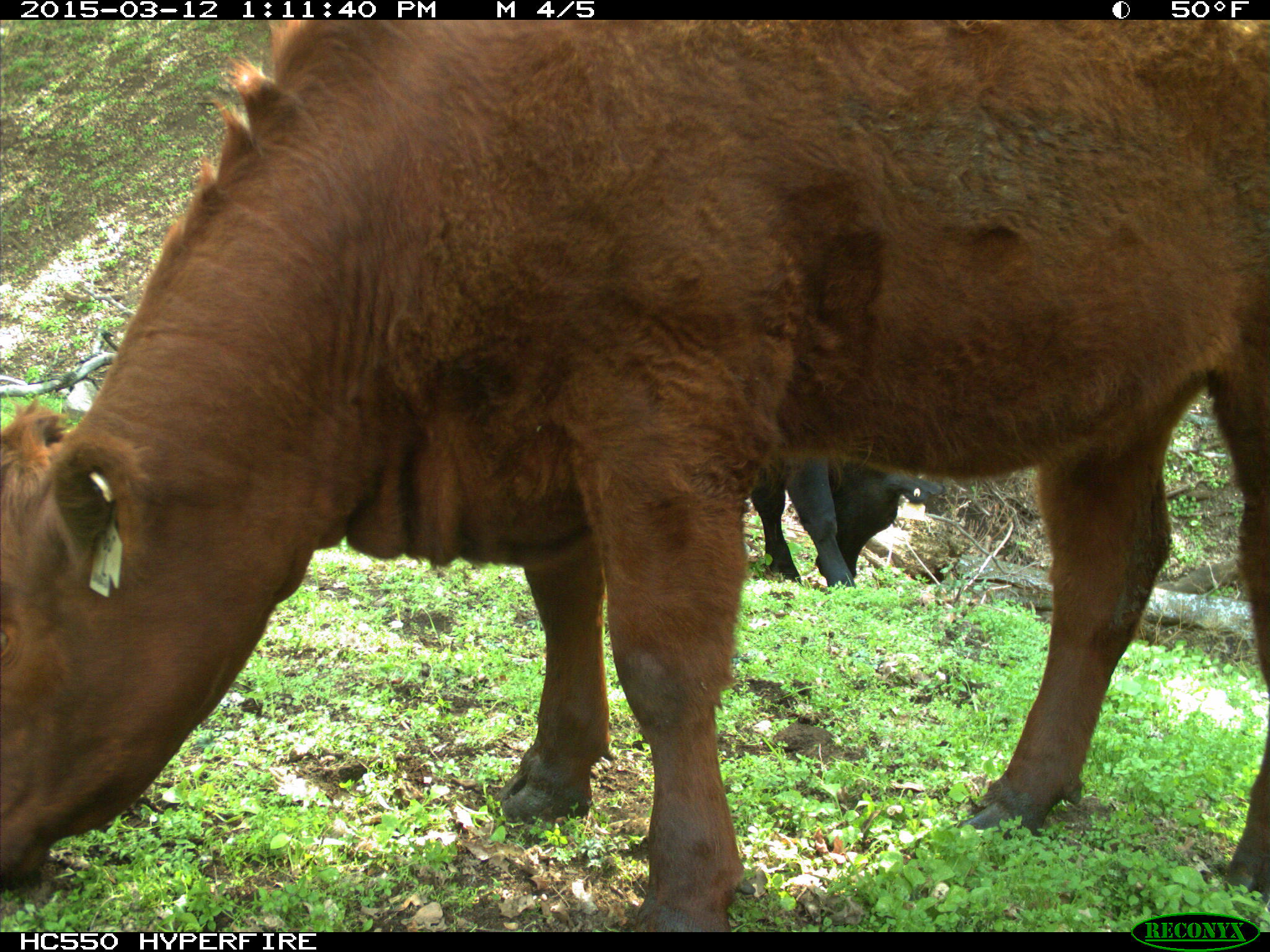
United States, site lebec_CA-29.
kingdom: Animalia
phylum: Chordata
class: Mammalia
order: Artiodactyla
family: Bovidae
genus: Bos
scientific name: Bos taurus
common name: domestic cow